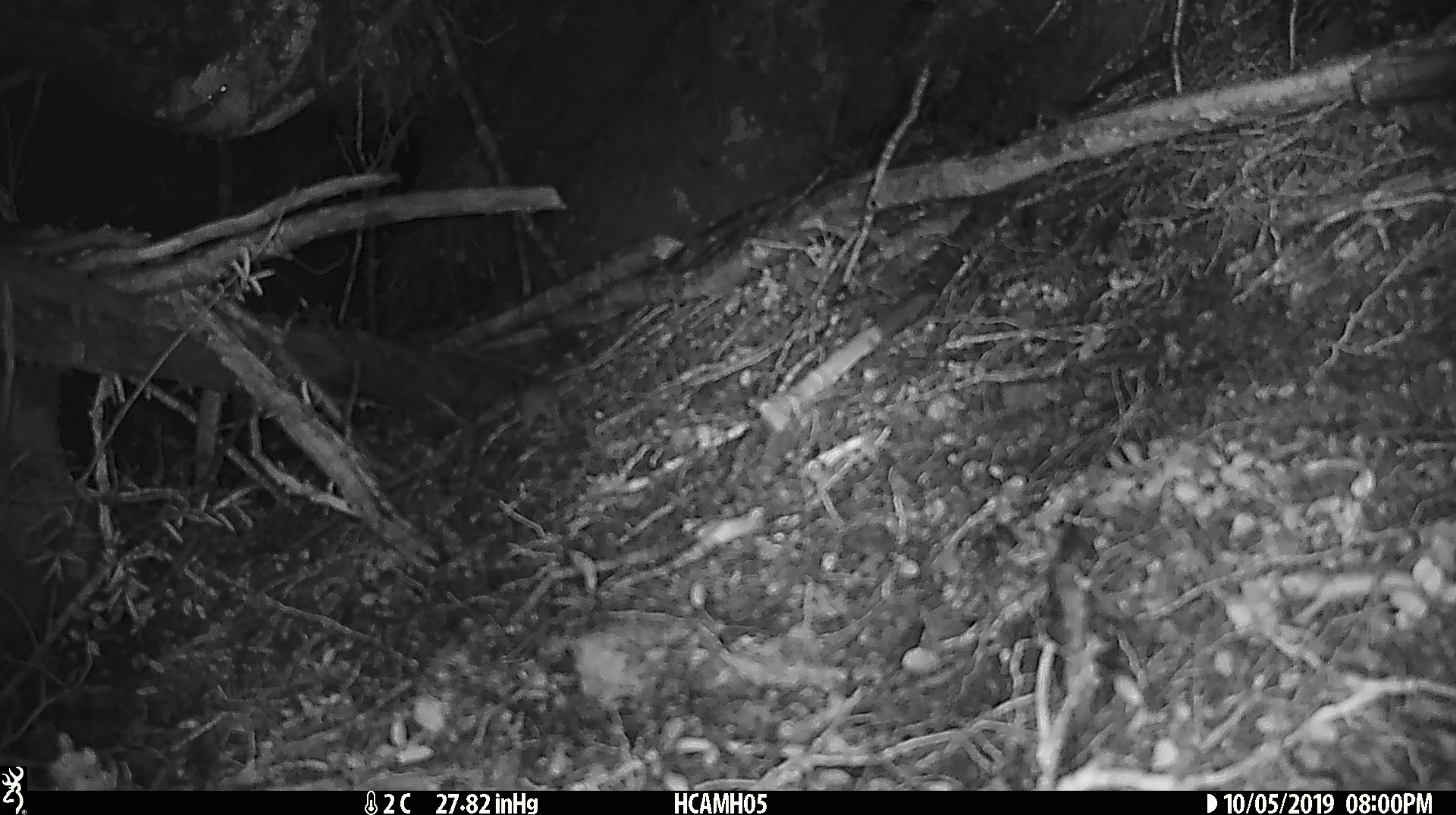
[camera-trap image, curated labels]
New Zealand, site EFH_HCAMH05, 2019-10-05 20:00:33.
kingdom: Animalia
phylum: Chordata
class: Mammalia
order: Rodentia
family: Muridae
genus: Mus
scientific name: Mus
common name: mouse